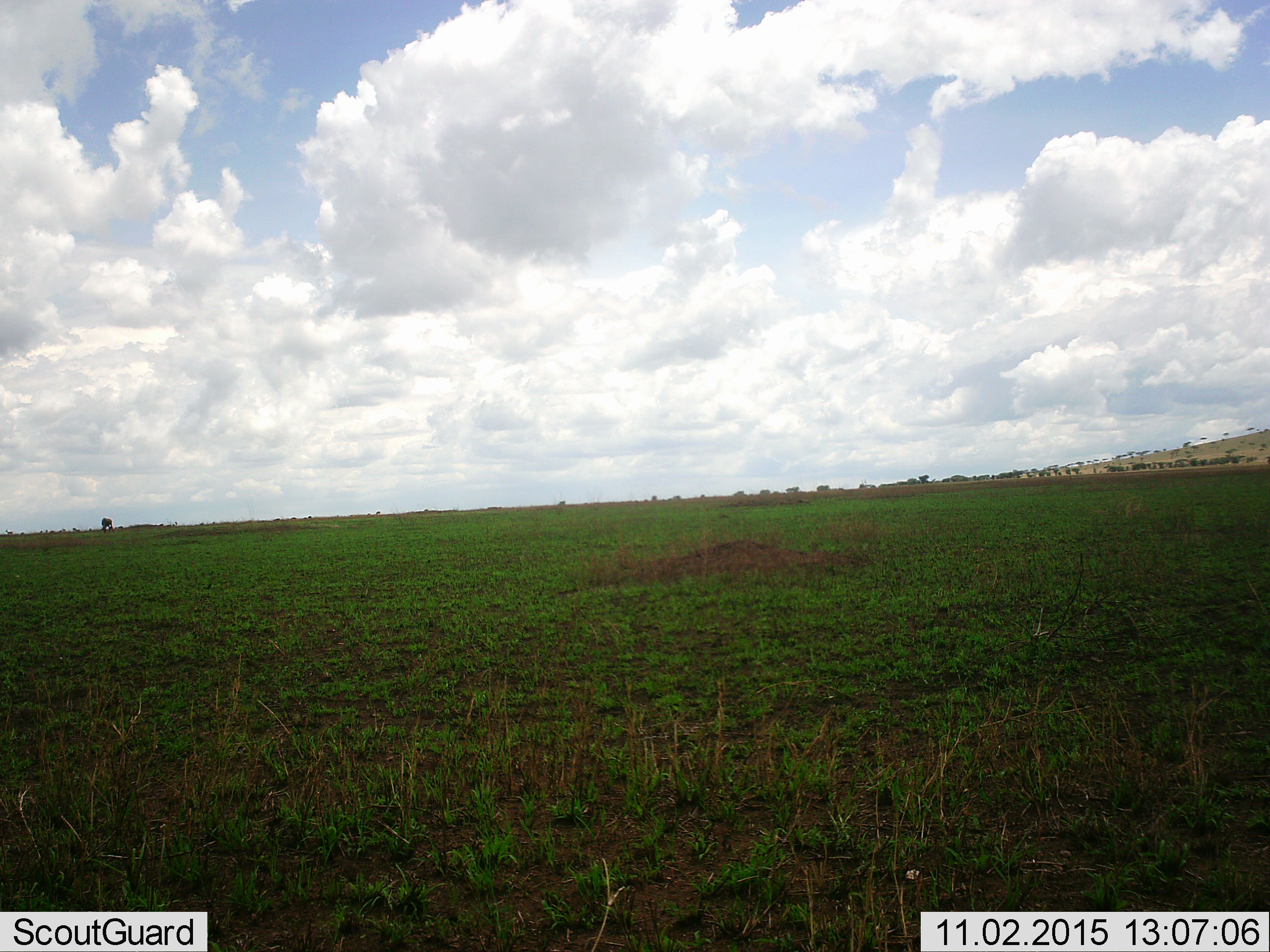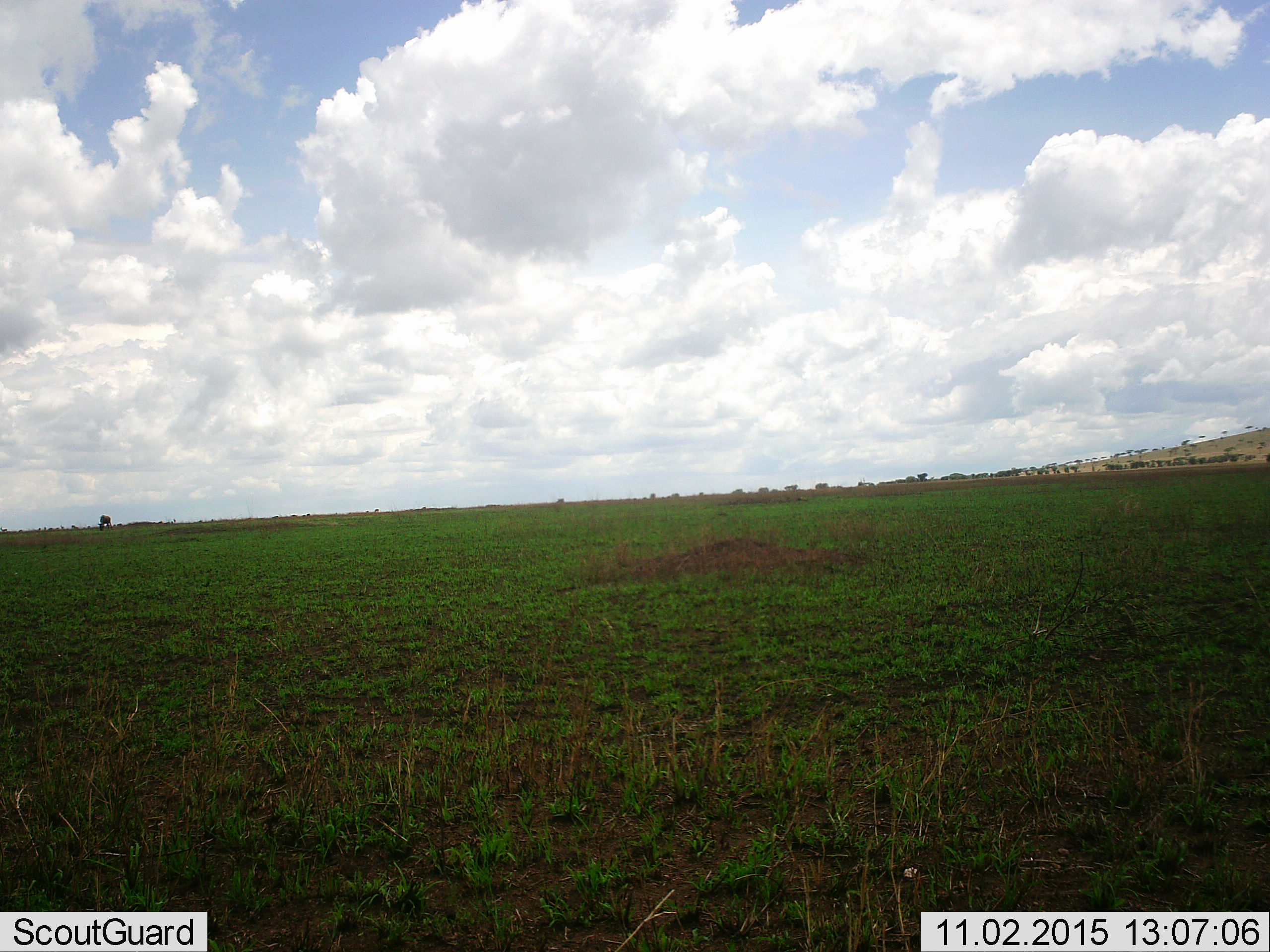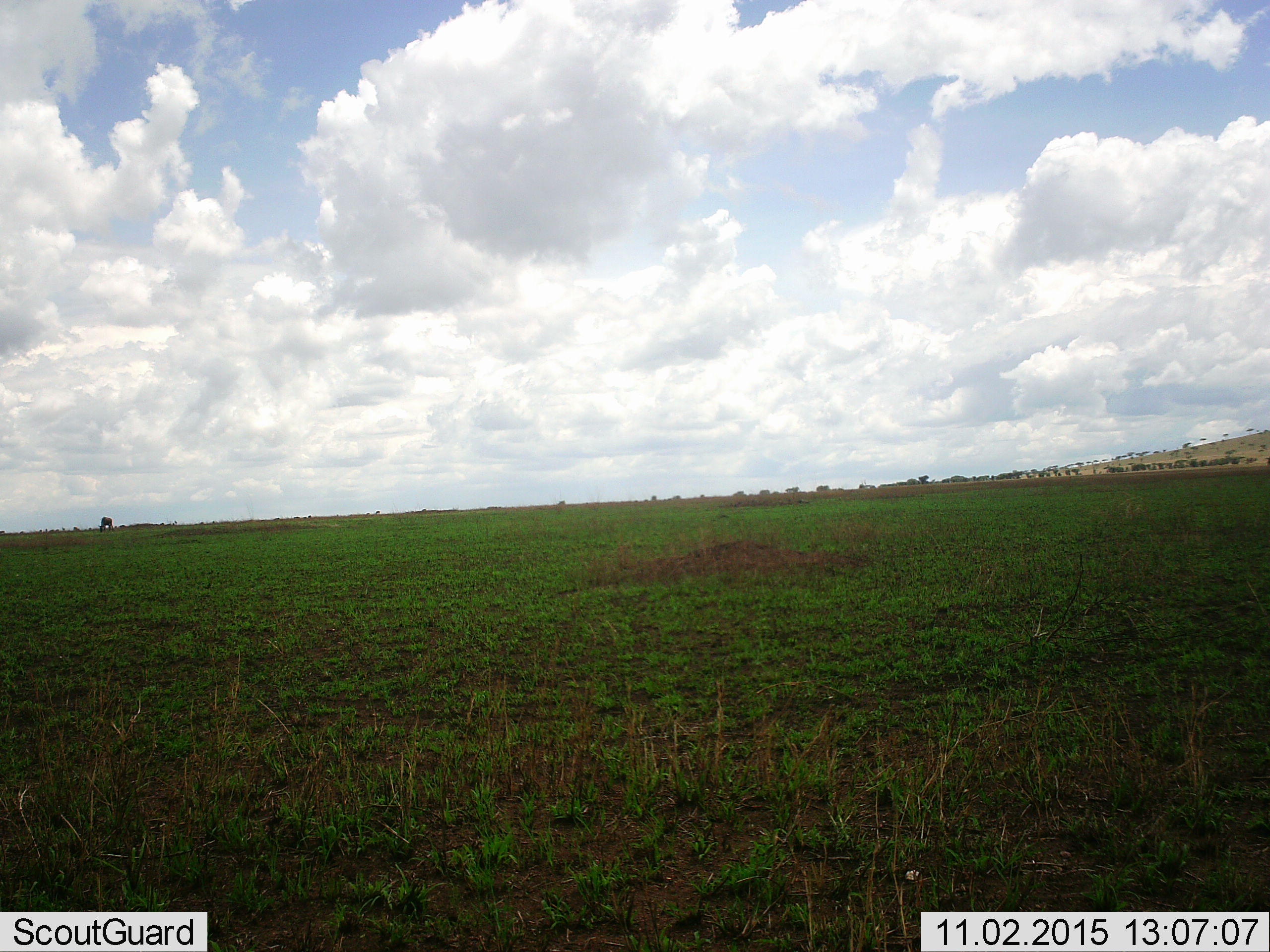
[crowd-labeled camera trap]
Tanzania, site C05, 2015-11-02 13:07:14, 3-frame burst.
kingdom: Animalia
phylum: Chordata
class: Mammalia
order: Artiodactyla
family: Bovidae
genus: Connochaetes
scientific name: Connochaetes taurinus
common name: blue wildebeest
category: wildebeest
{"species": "wildebeest (blue wildebeest) (Connochaetes taurinus)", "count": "1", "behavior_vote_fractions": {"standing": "67%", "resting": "0%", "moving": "0%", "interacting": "0%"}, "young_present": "0%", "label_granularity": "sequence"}